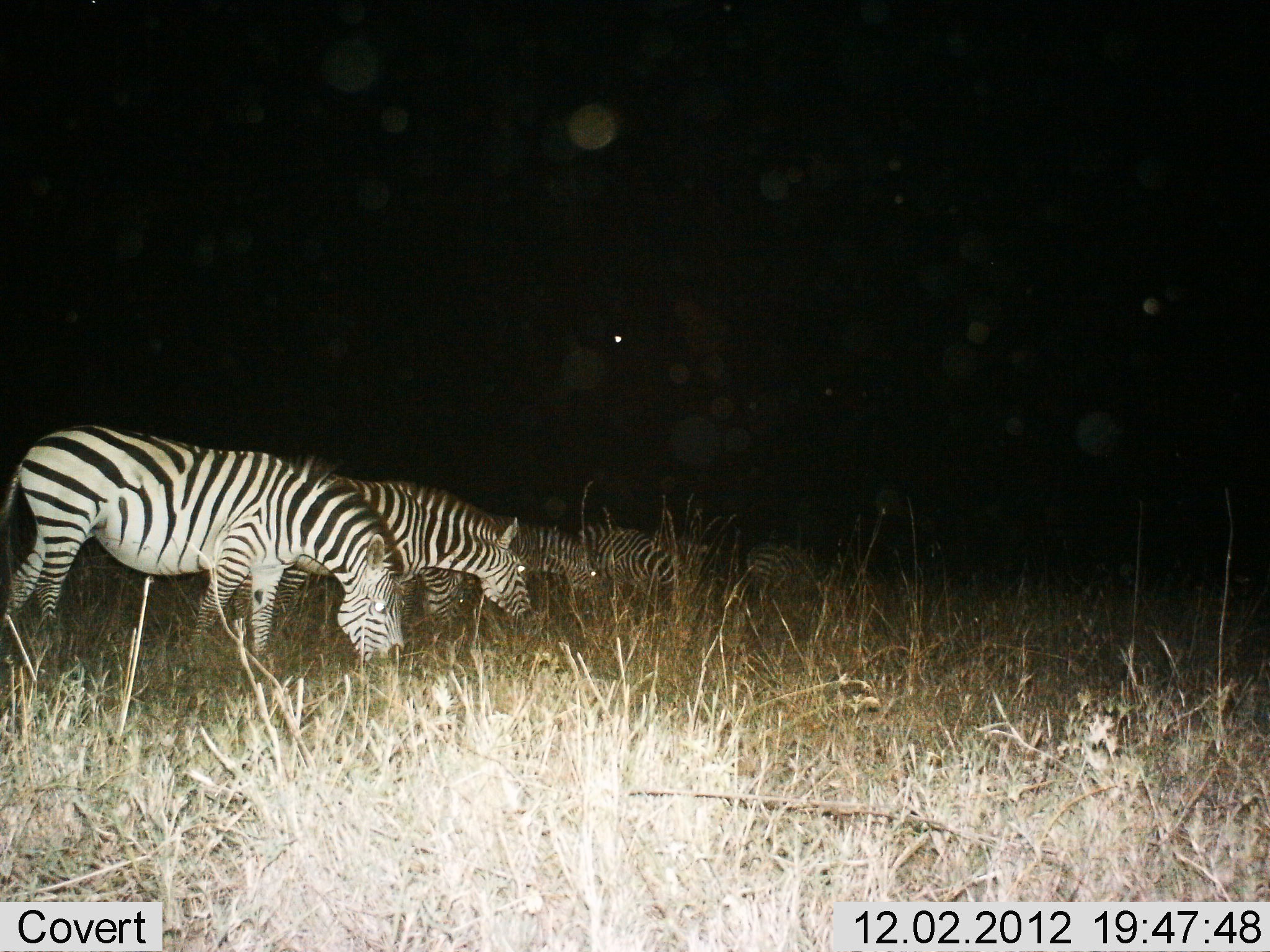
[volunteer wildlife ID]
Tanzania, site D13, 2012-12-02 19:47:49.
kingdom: Animalia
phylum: Chordata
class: Mammalia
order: Perissodactyla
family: Equidae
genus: Equus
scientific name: Equus quagga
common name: plains zebra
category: zebra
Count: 5.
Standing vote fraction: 40%.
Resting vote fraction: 0%.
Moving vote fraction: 10%.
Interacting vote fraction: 0%.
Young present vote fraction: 0%.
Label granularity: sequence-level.